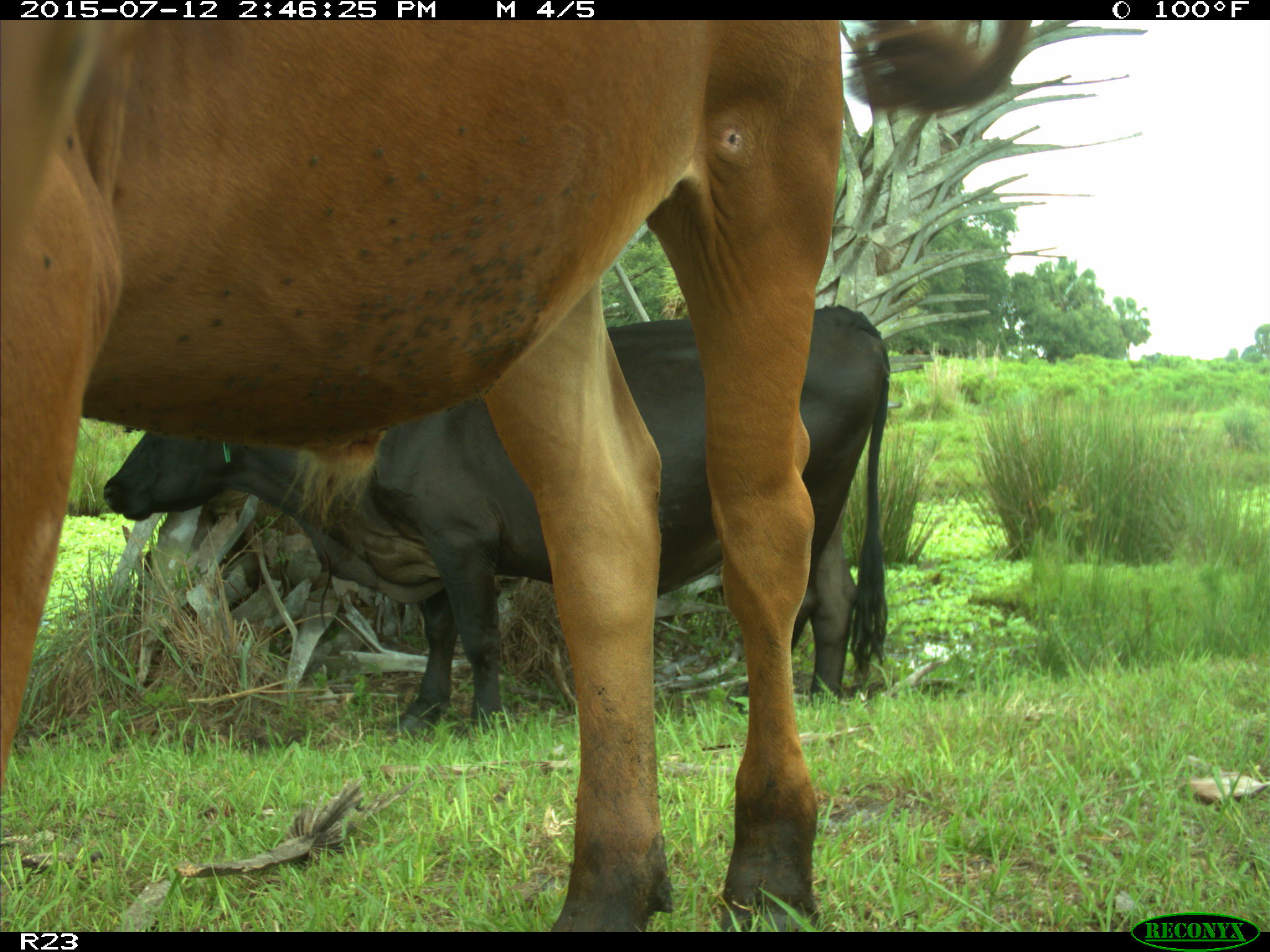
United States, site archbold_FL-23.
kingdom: Animalia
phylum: Chordata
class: Mammalia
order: Artiodactyla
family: Bovidae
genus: Bos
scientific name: Bos taurus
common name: domestic cow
Bos taurus (domestic cow).